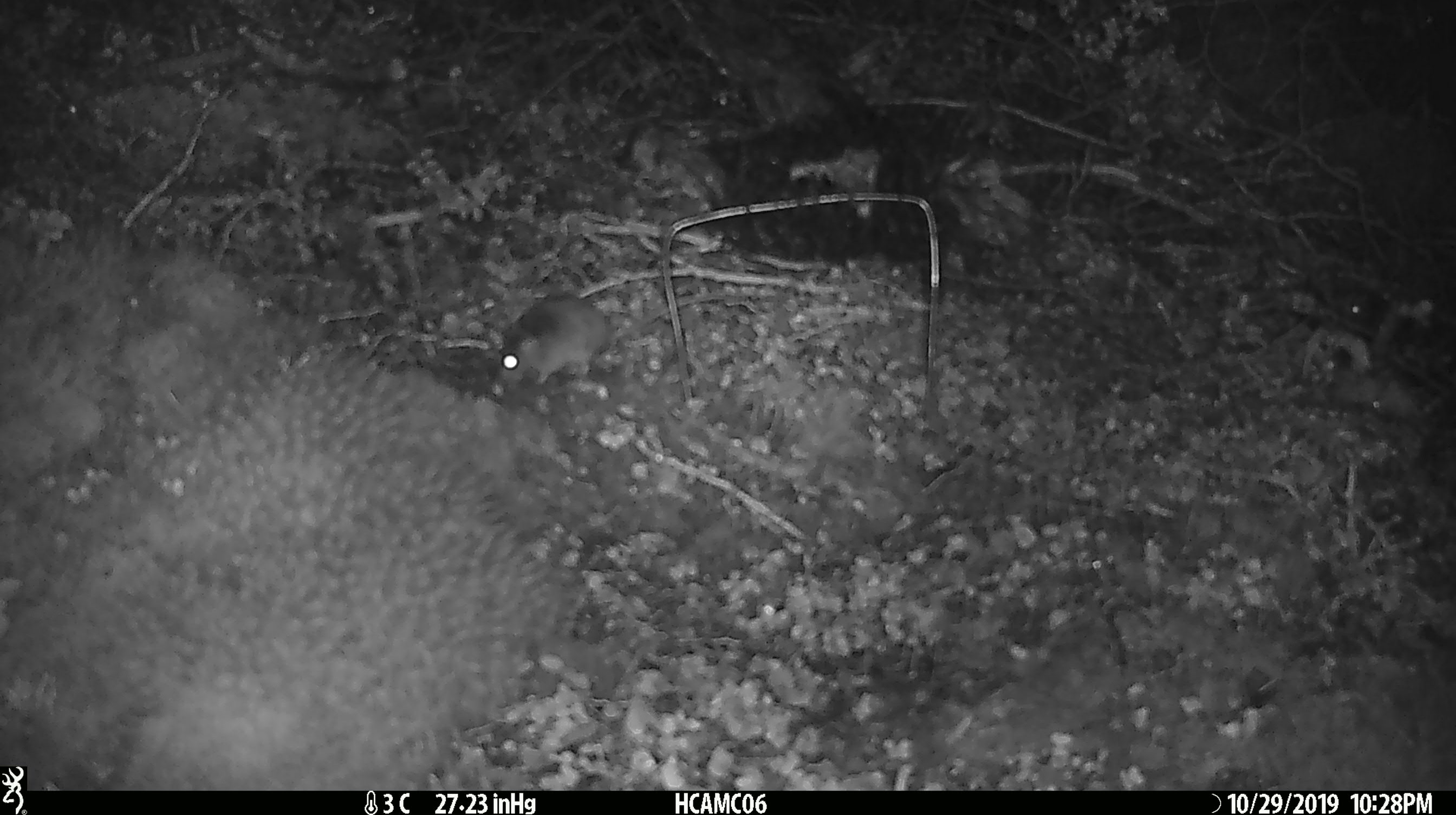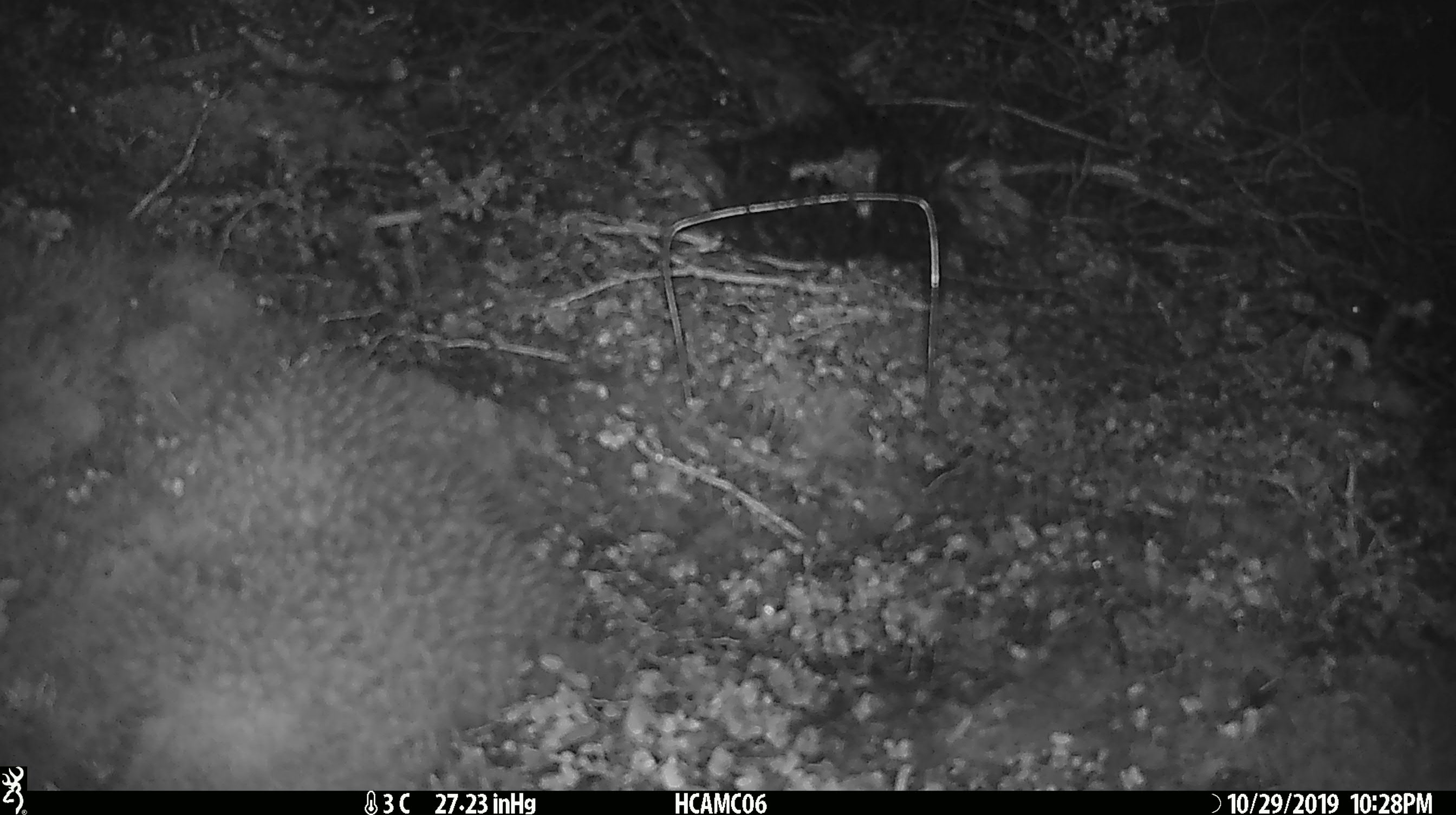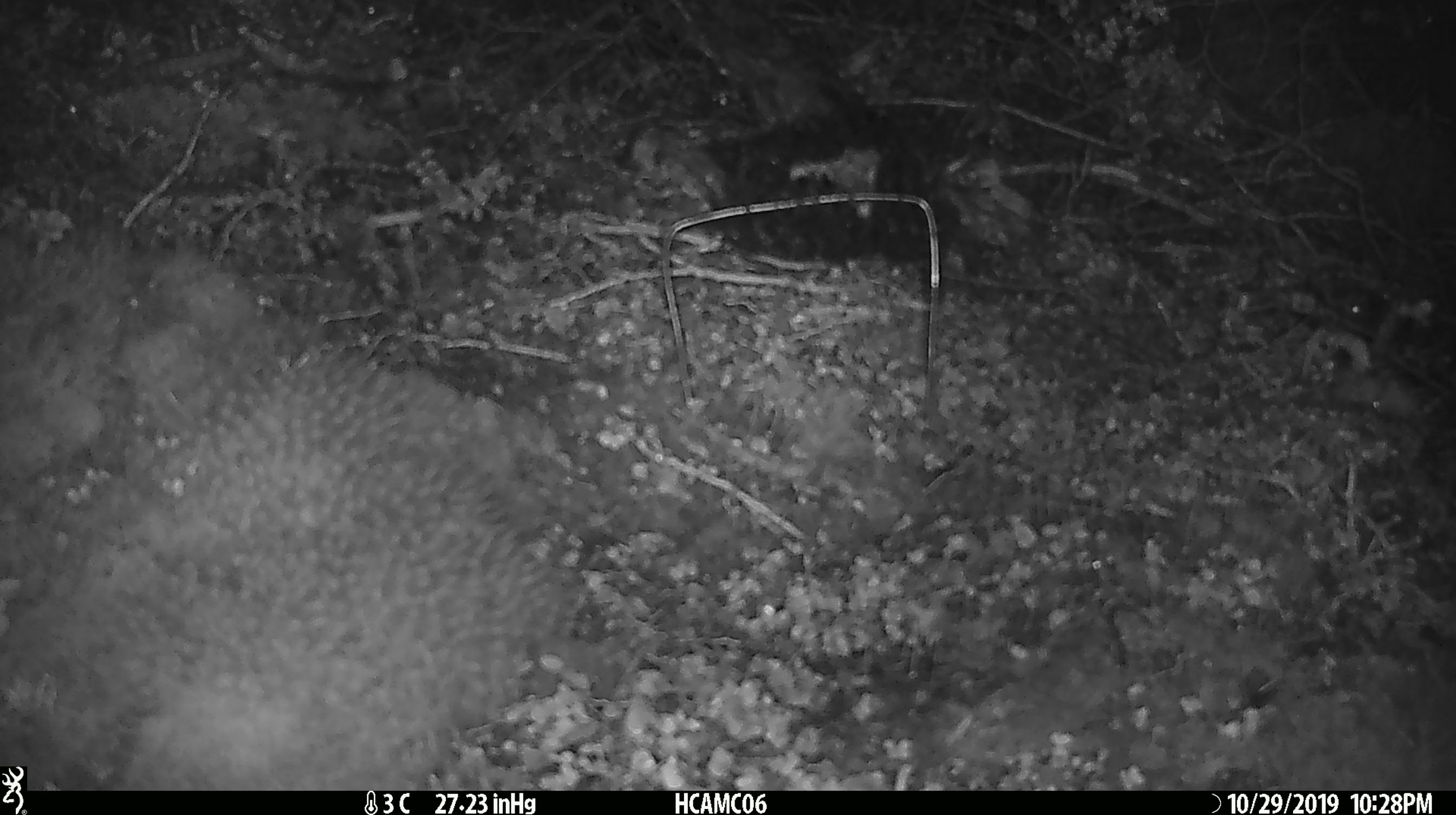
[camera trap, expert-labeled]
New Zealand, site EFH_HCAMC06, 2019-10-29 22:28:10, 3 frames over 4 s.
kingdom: Animalia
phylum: Chordata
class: Mammalia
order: Rodentia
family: Muridae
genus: Mus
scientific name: Mus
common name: mouse